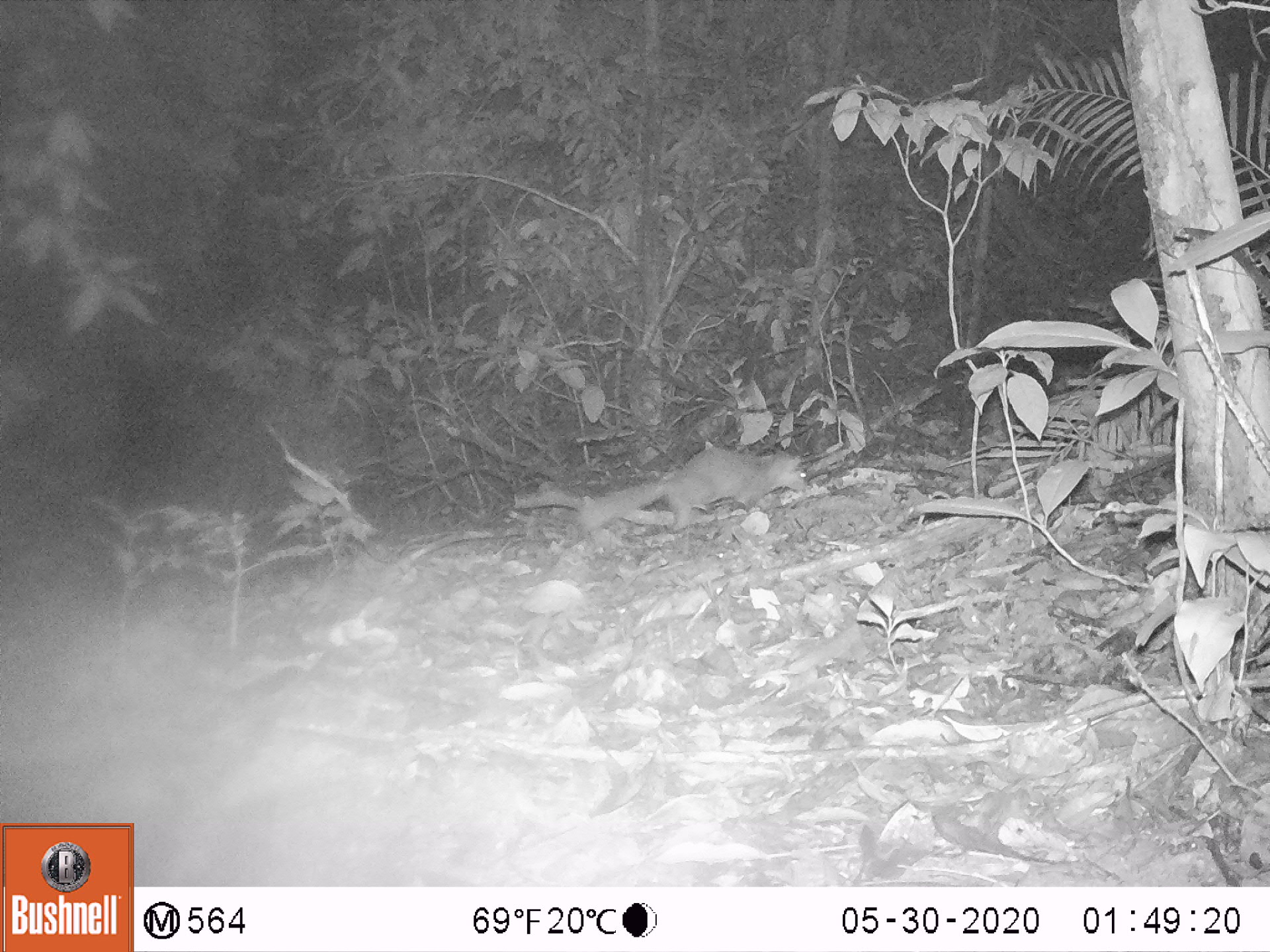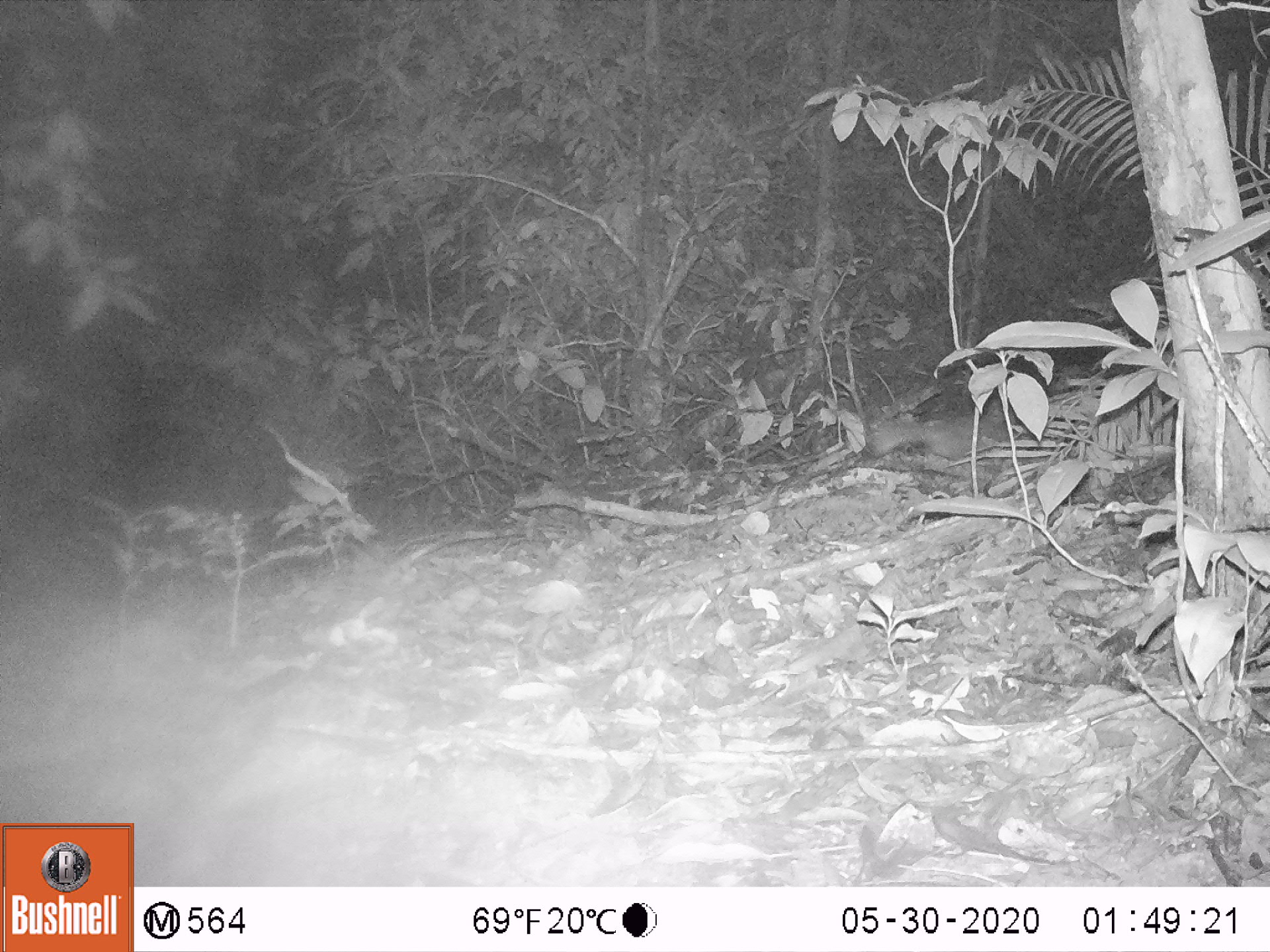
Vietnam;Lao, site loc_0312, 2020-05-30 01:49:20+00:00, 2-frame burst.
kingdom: Animalia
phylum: Chordata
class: Mammalia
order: Carnivora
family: Mustelidae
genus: Melogale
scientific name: Melogale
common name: ferret badger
Ferret badger (Melogale). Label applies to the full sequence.